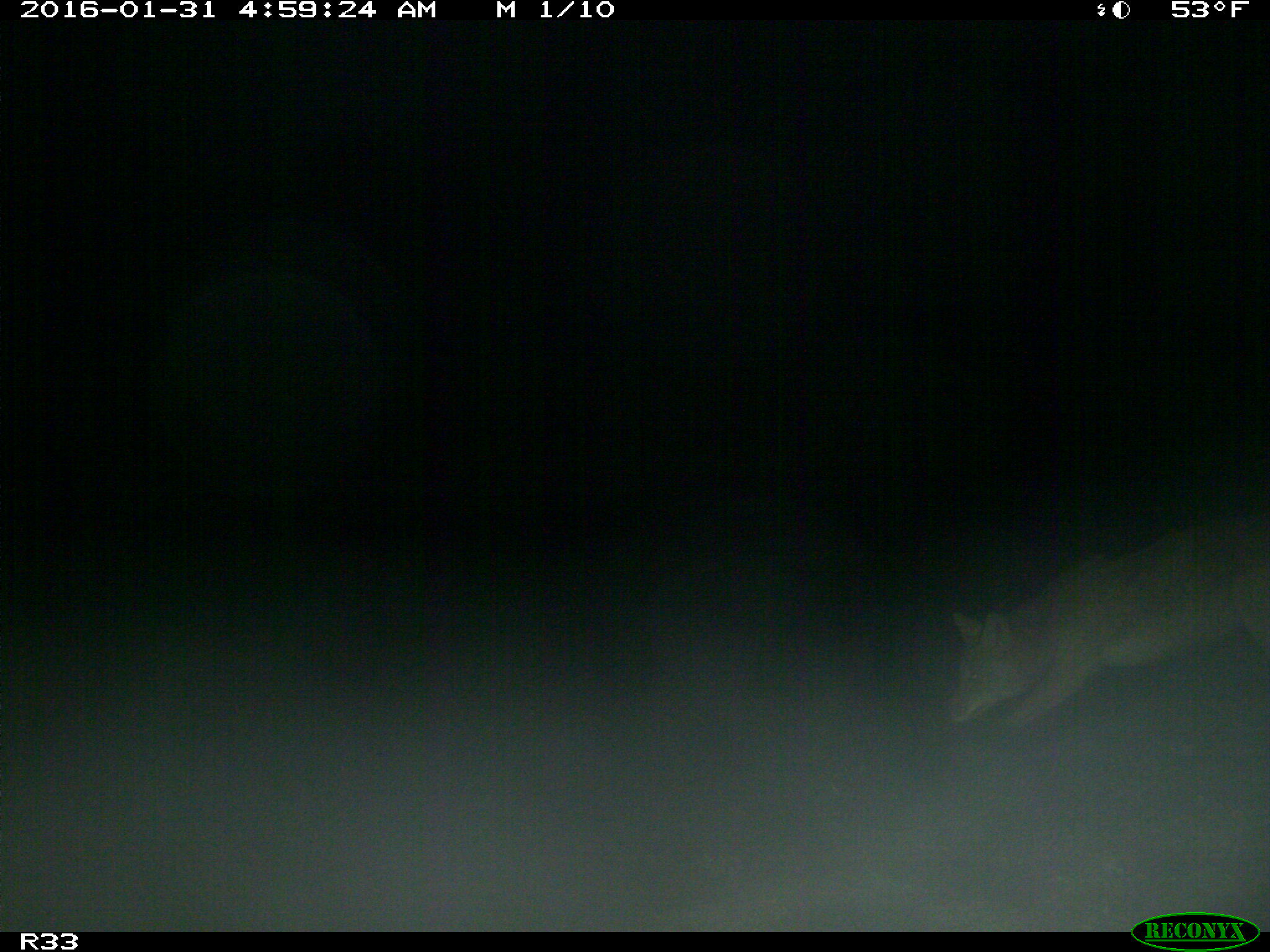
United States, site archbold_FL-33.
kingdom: Animalia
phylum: Chordata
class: Mammalia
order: Carnivora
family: Canidae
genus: Canis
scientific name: Canis latrans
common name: coyote